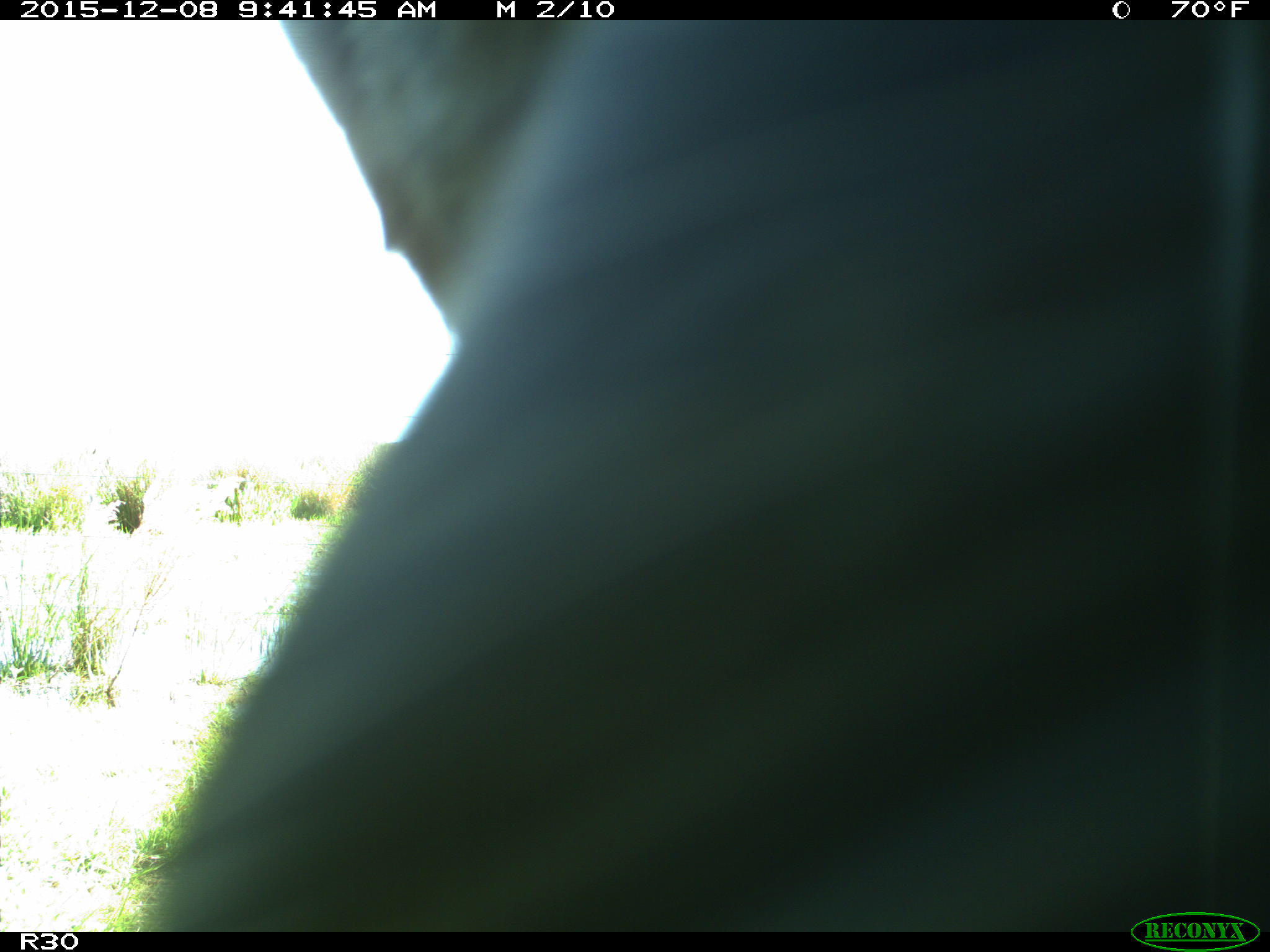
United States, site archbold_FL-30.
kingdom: Animalia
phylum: Chordata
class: Mammalia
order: Artiodactyla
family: Bovidae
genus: Bos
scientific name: Bos taurus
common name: domestic cow